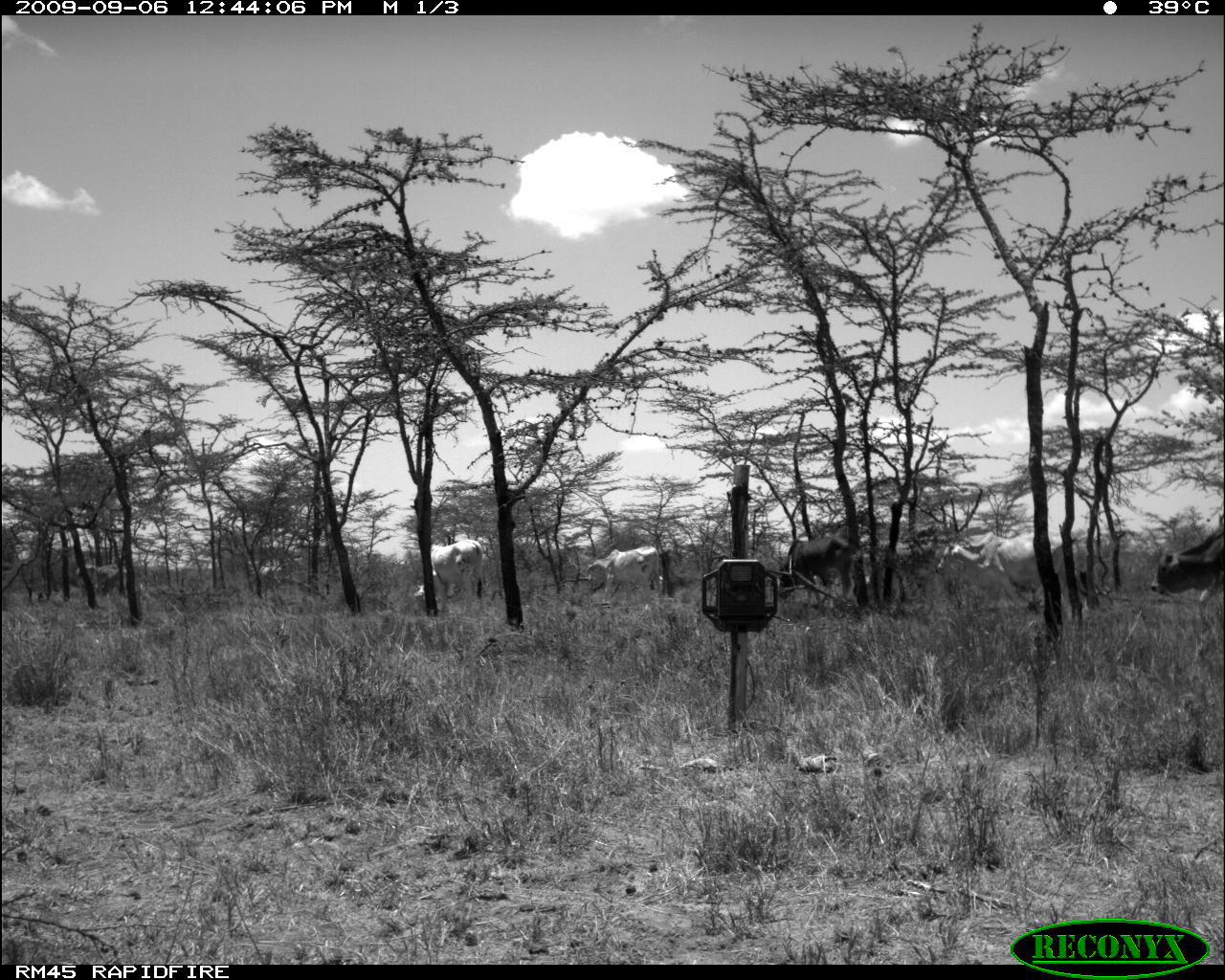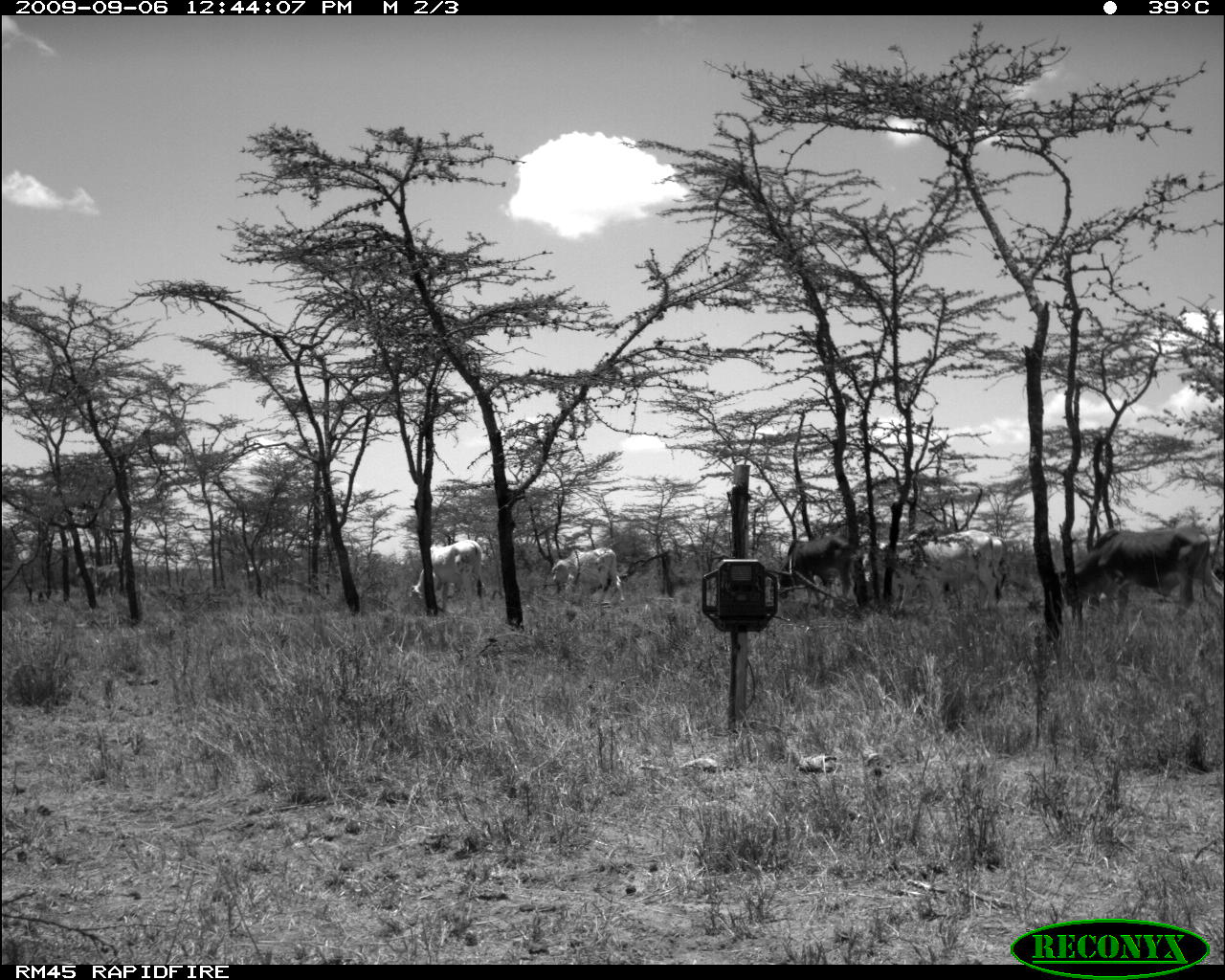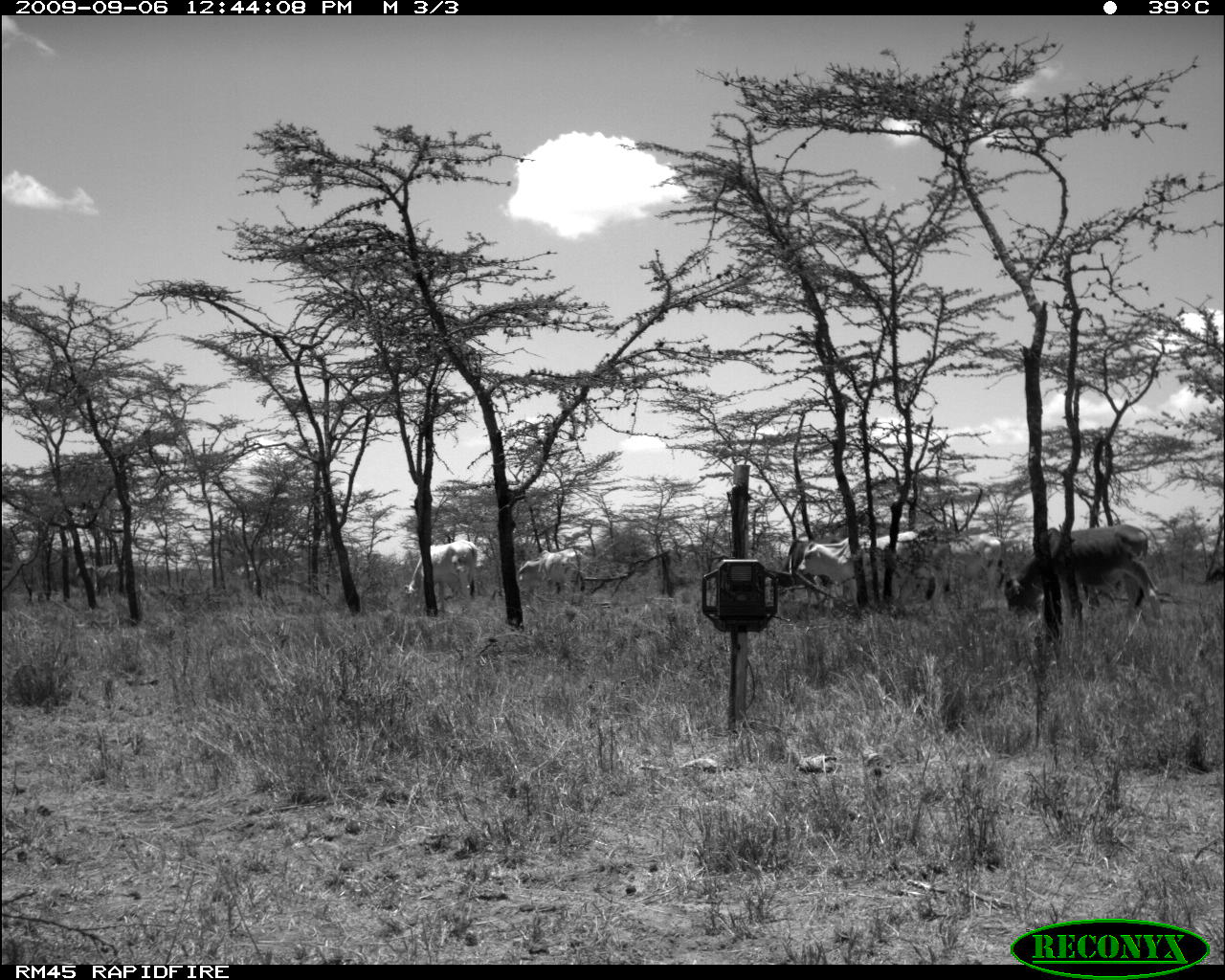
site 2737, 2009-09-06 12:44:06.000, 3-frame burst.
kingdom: Animalia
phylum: Chordata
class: Mammalia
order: Artiodactyla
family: Bovidae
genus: Bos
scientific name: Bos taurus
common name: domestic cattle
Bos taurus (domestic cattle), count 6.